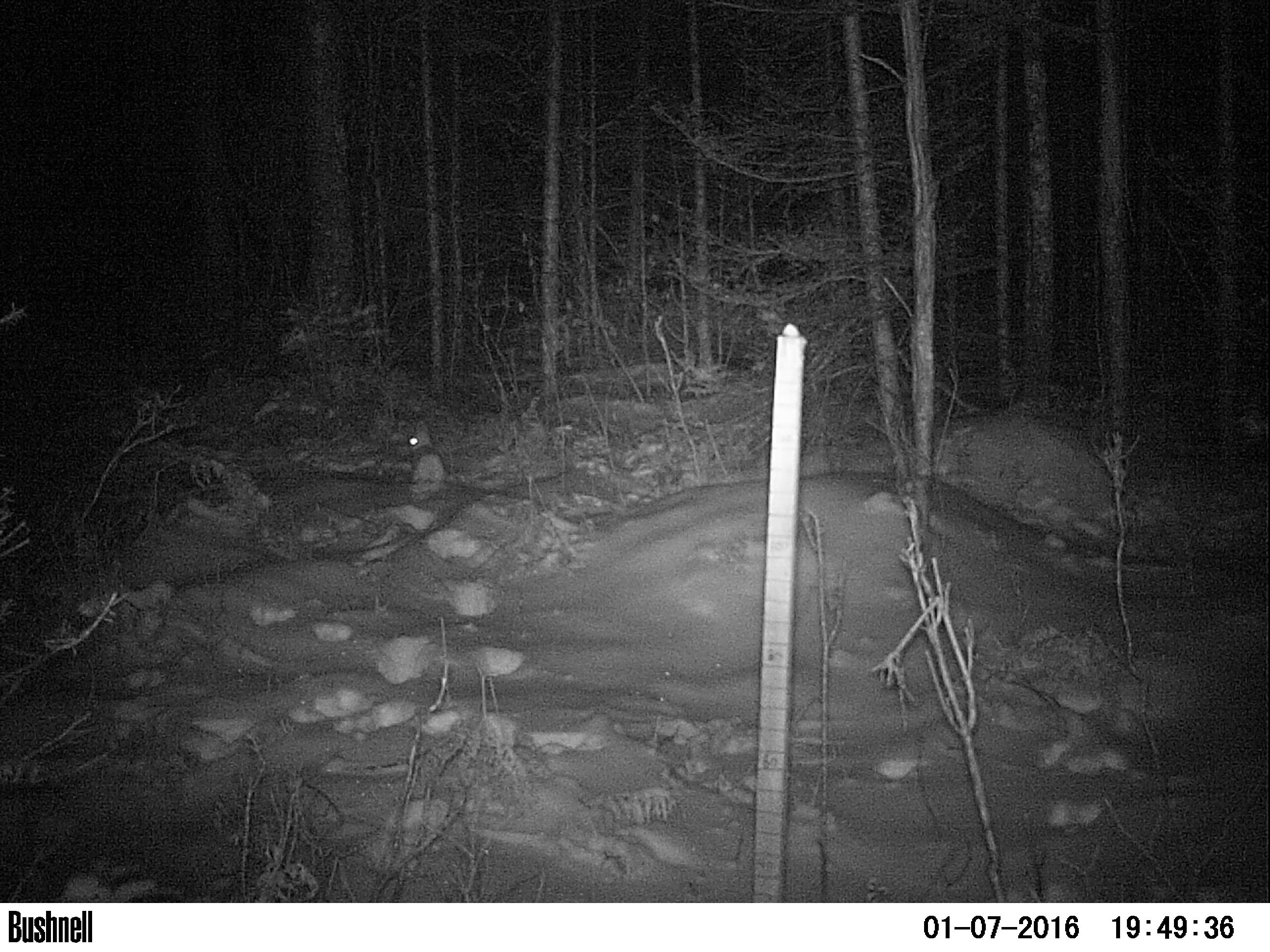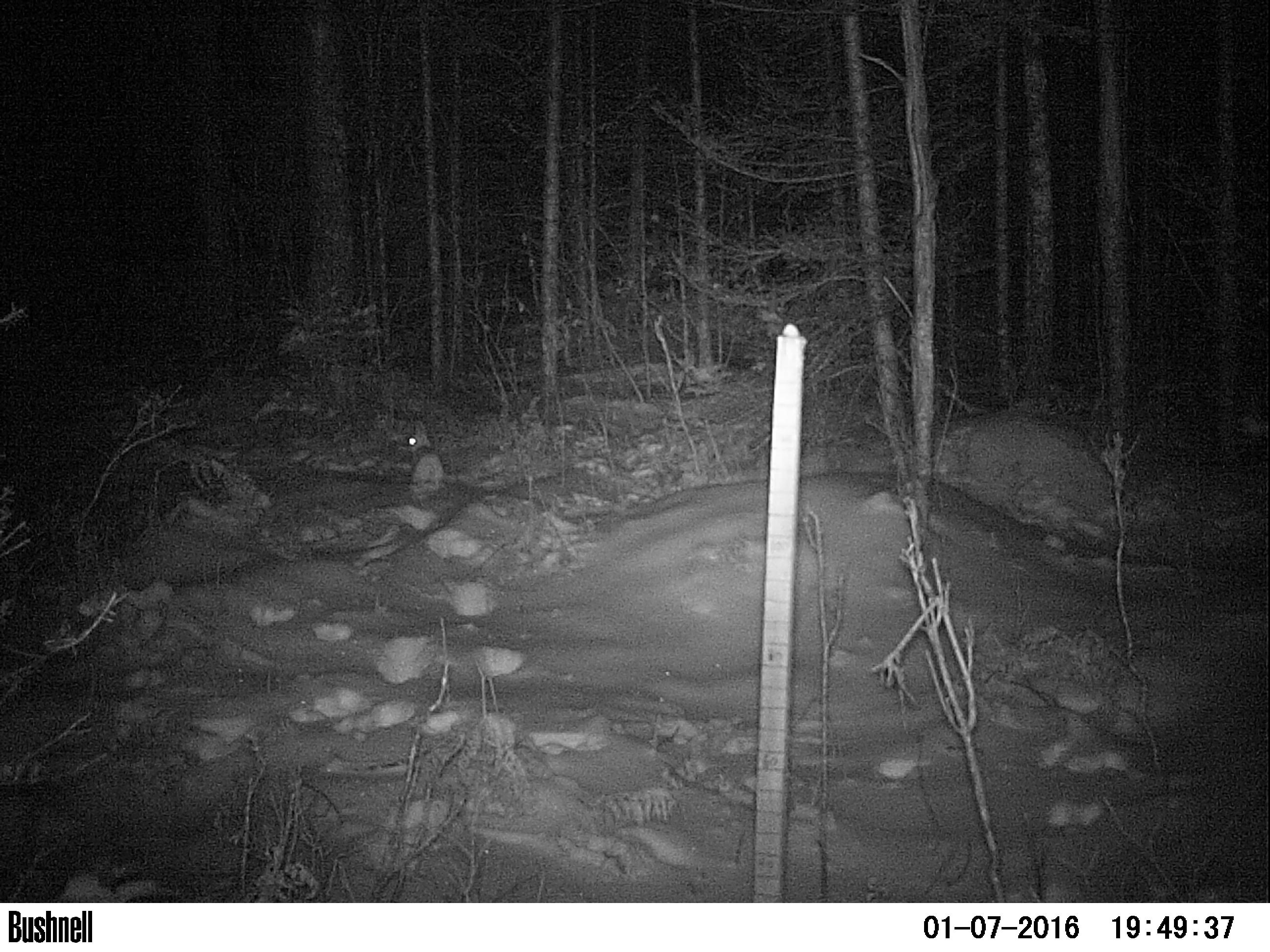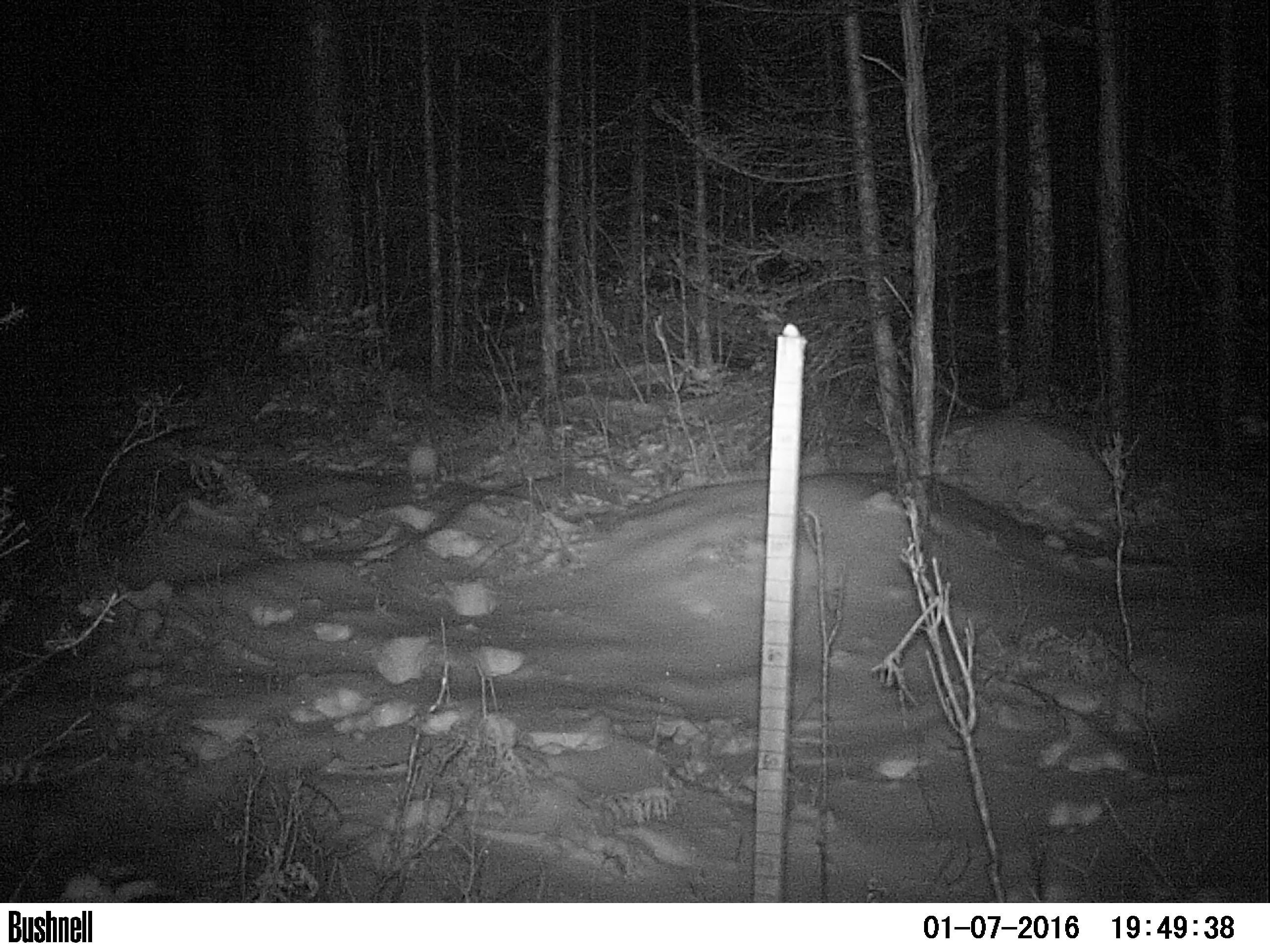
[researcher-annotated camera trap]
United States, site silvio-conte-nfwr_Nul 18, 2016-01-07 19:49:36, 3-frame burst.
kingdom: Animalia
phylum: Chordata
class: Mammalia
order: Lagomorpha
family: Leporidae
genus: Lepus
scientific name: Lepus americanus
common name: snowshoe hare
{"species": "snowshoe hare (Lepus americanus)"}